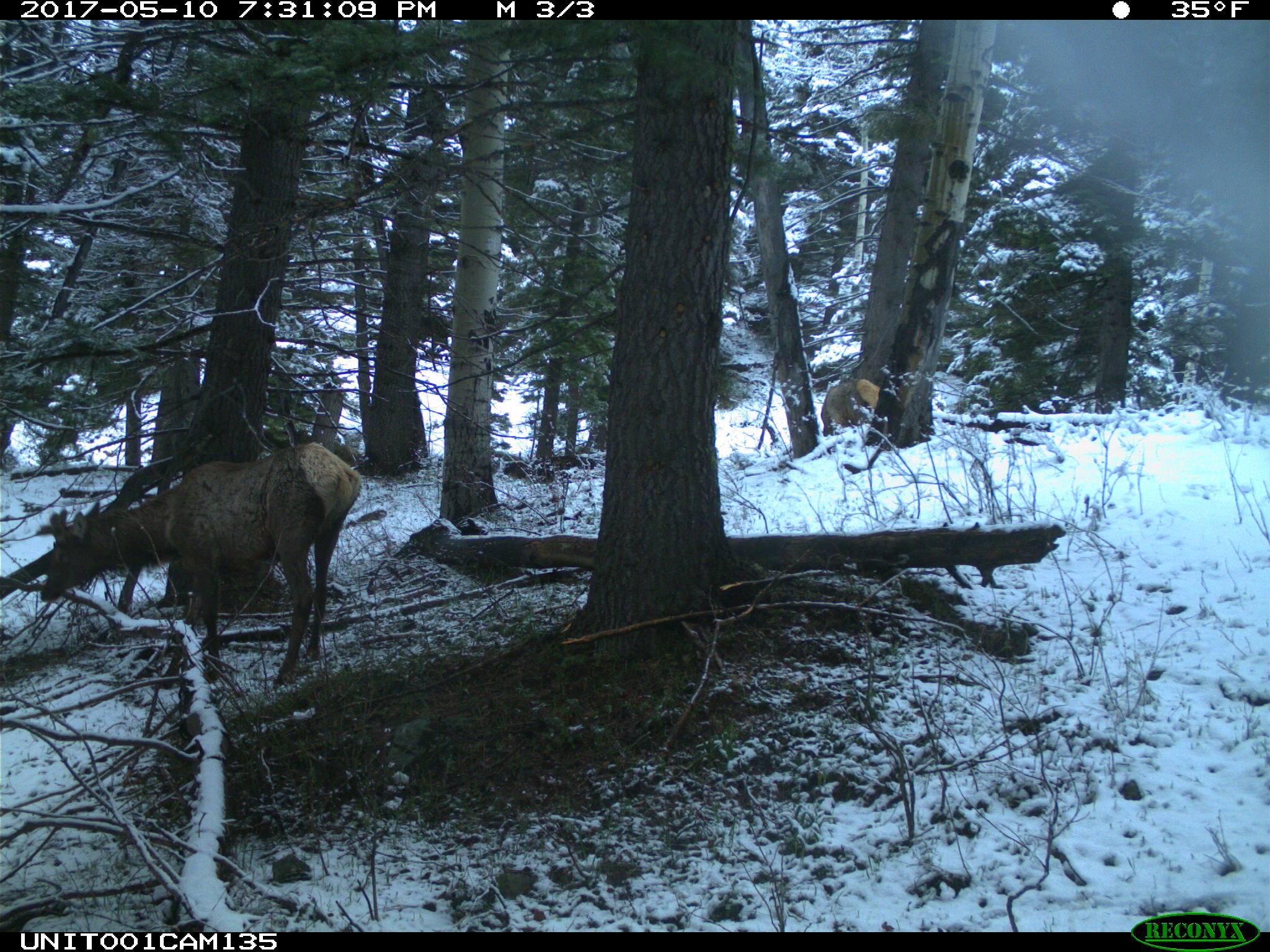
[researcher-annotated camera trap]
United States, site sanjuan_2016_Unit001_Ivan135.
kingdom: Animalia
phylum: Chordata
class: Mammalia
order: Artiodactyla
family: Cervidae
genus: Cervus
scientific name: Cervus elaphus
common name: red deer